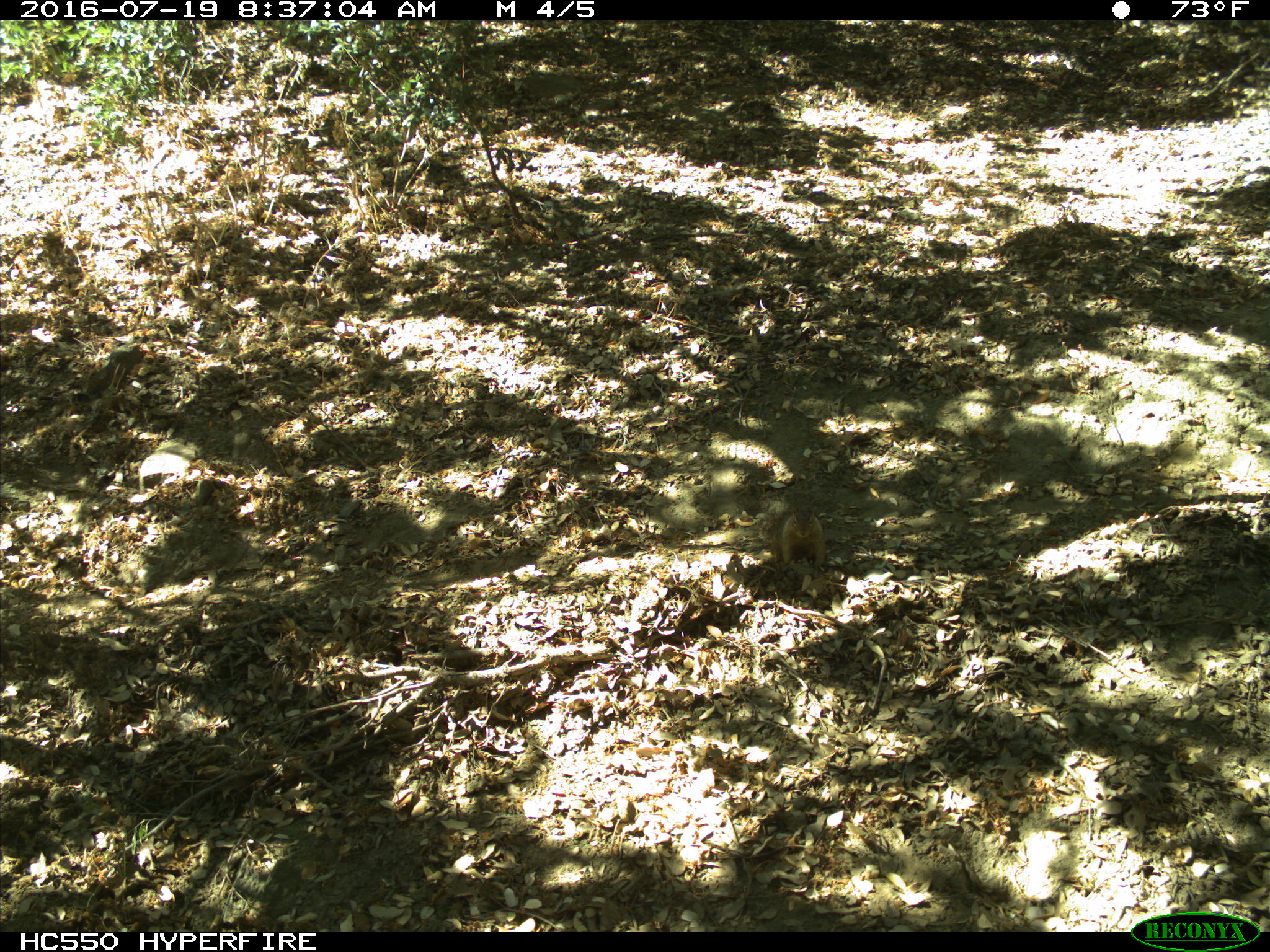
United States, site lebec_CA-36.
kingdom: Animalia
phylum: Chordata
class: Mammalia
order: Rodentia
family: Sciuridae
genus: Otospermophilus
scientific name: Otospermophilus beecheyi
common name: california ground squirrel